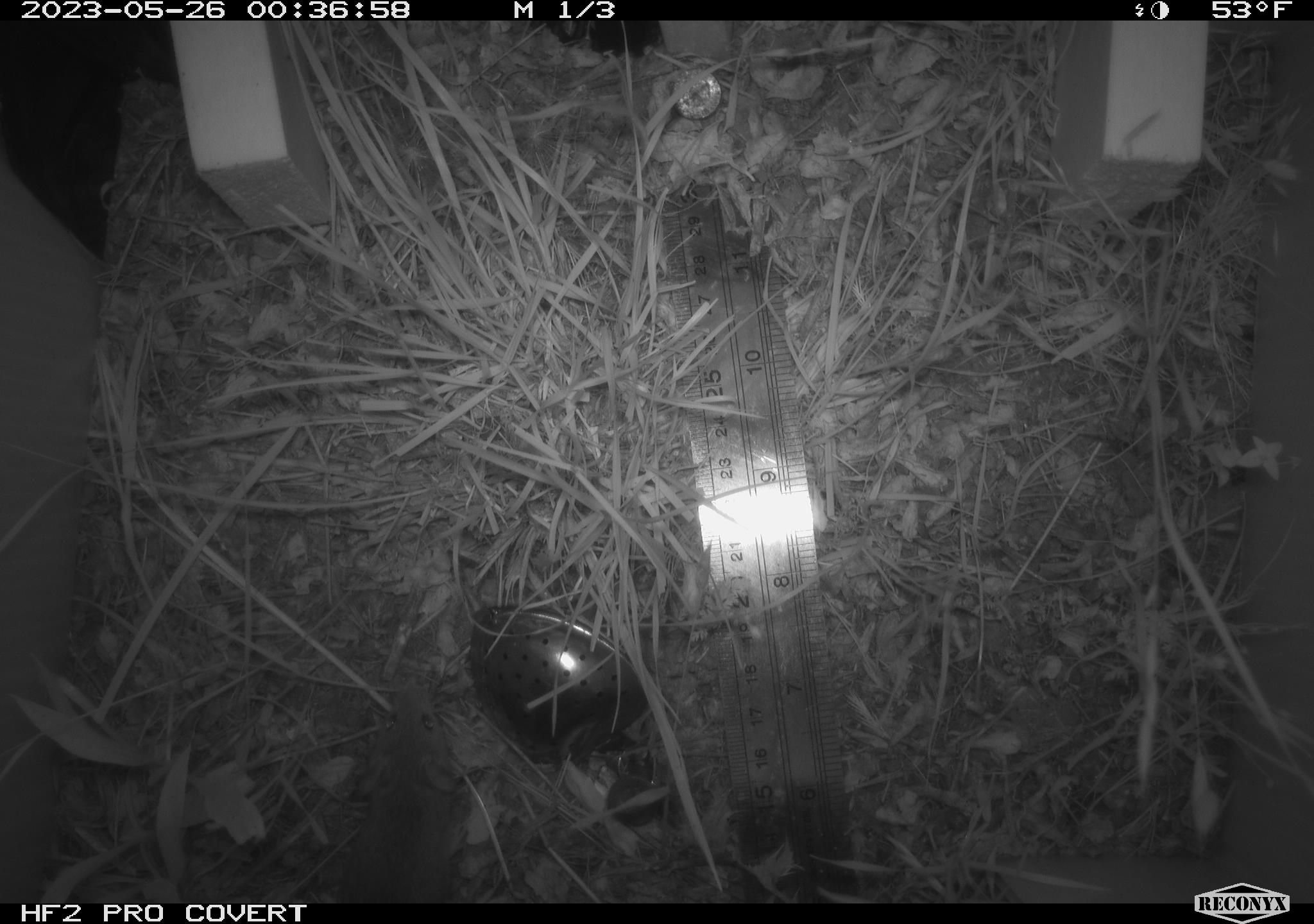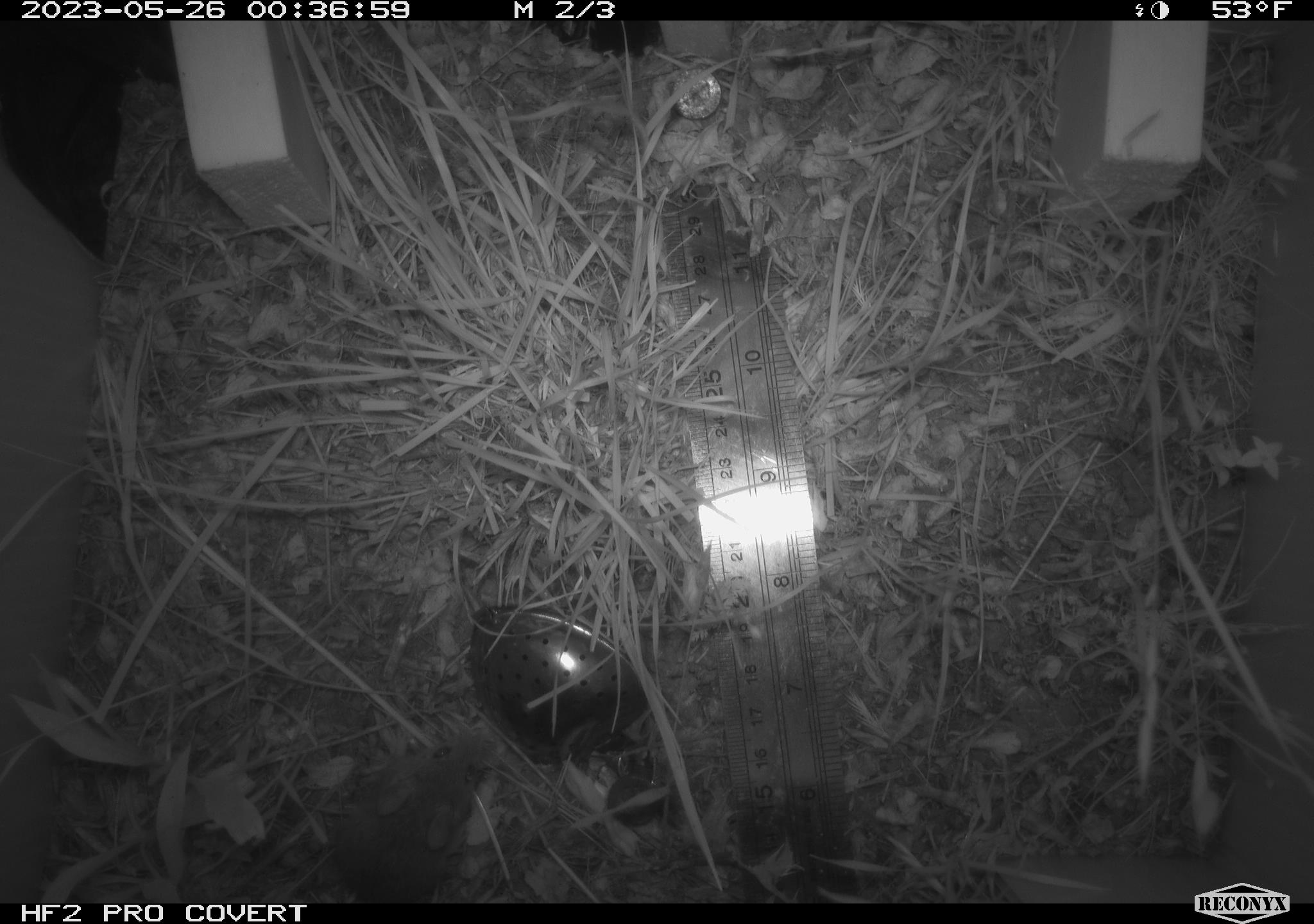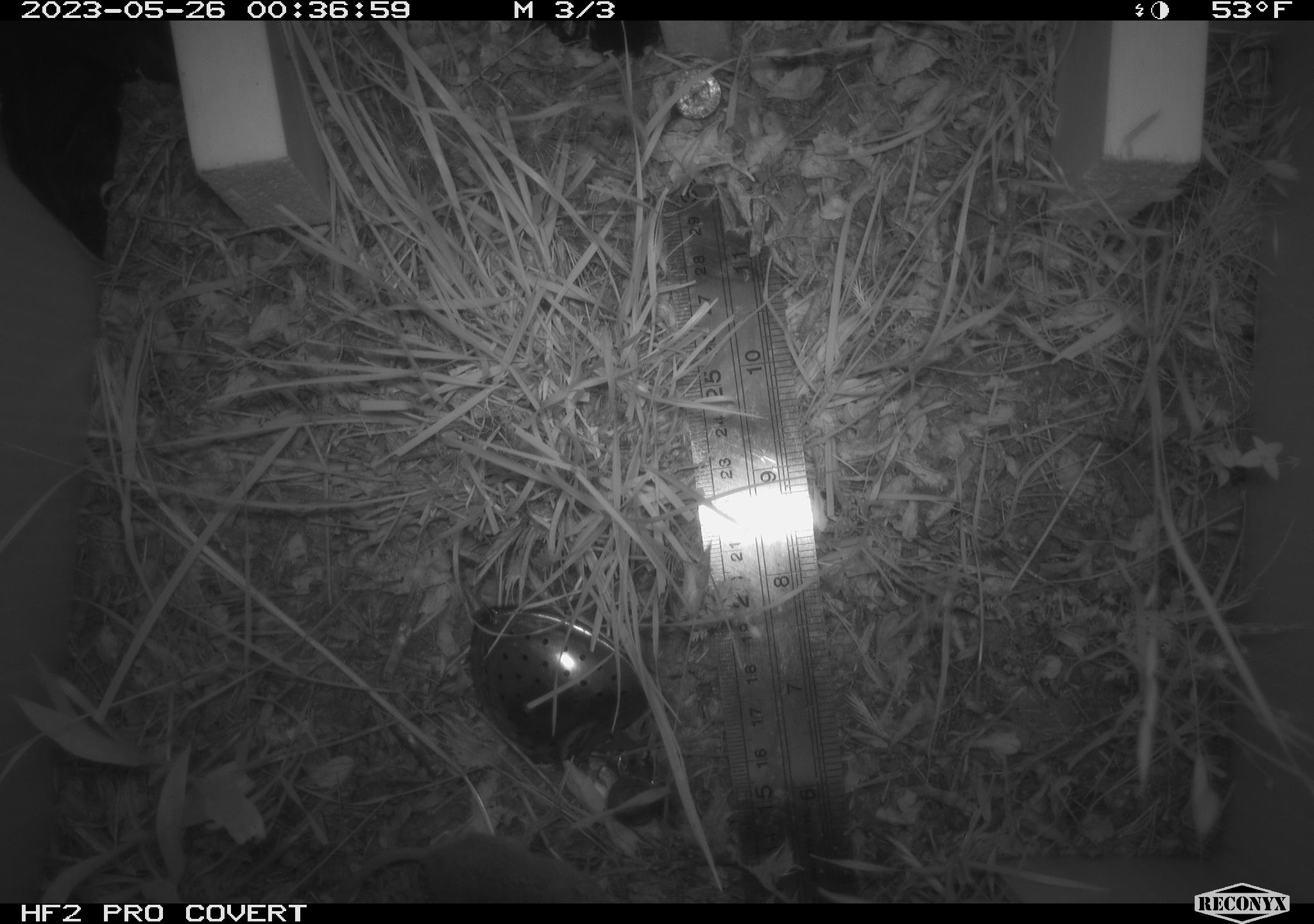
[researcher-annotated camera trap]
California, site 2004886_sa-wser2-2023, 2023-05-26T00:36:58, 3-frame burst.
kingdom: Animalia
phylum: Chordata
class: Mammalia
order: Rodentia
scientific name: Rodentia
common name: mouse species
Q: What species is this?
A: Mouse species (Rodentia).